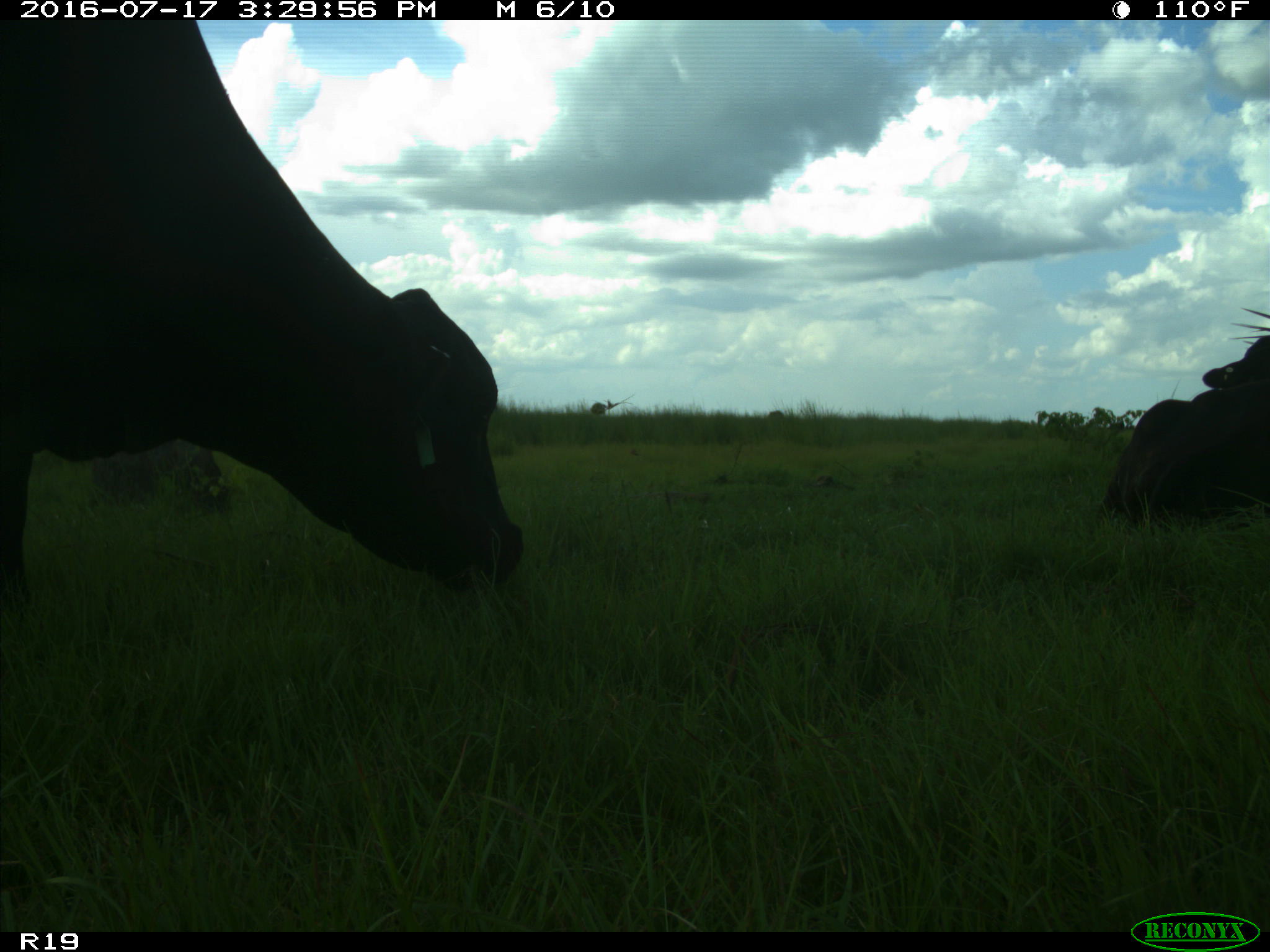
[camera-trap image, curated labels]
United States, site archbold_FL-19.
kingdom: Animalia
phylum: Chordata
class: Mammalia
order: Artiodactyla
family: Bovidae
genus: Bos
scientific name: Bos taurus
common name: domestic cow